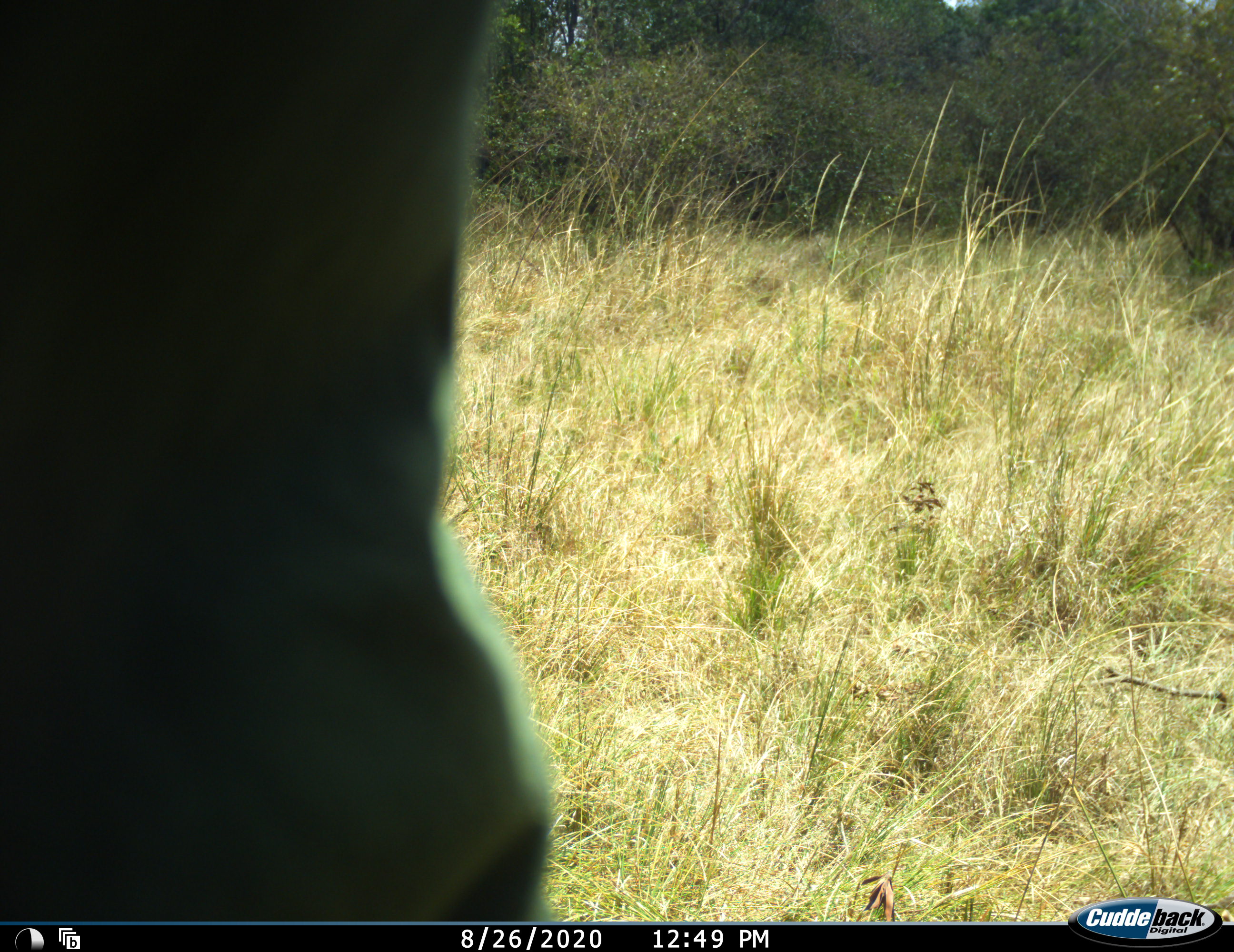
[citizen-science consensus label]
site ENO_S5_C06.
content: unidentified animal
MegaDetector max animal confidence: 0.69